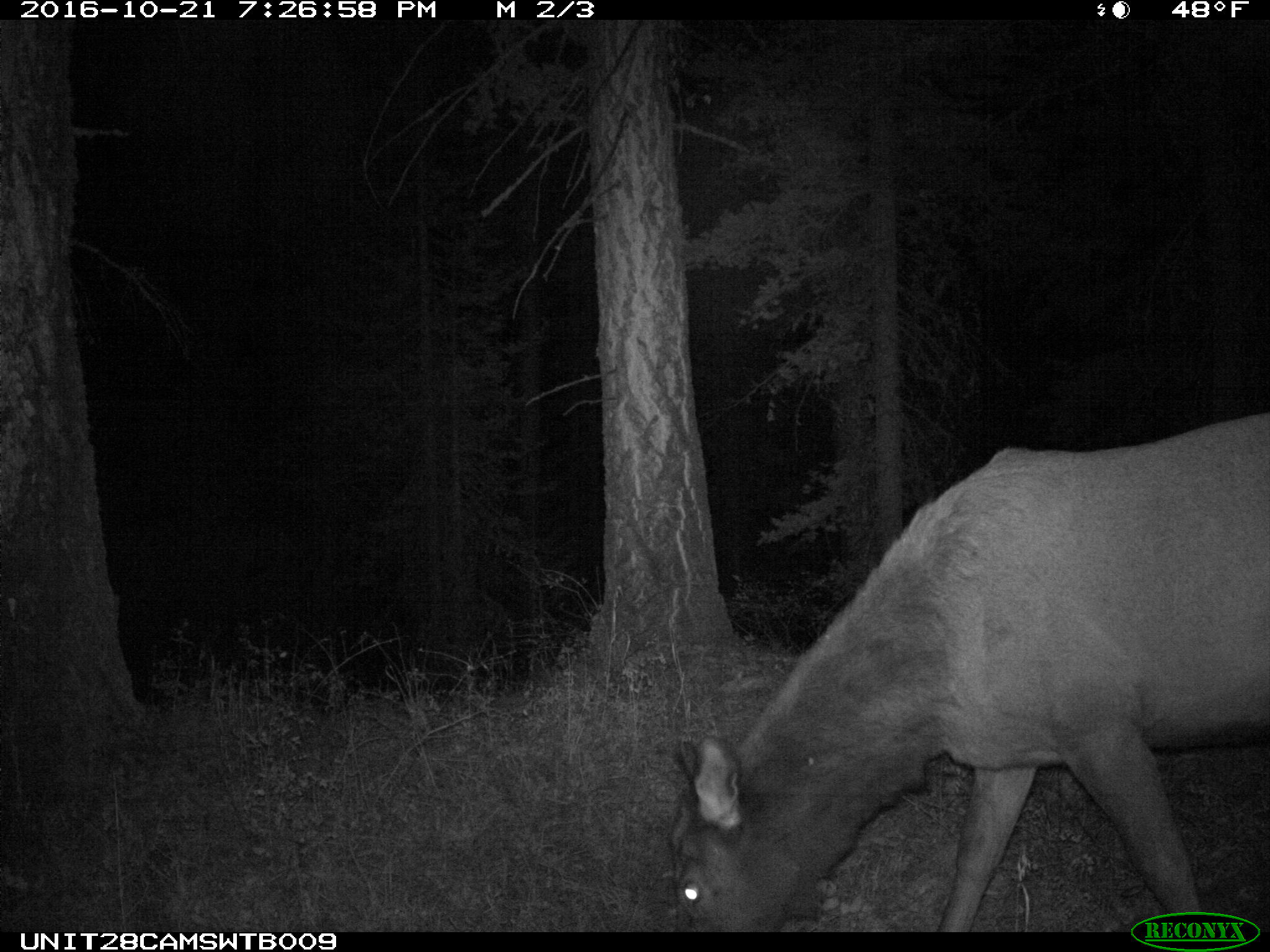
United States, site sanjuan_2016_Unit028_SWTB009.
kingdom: Animalia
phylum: Chordata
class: Mammalia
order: Artiodactyla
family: Cervidae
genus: Cervus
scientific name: Cervus elaphus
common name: red deer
Cervus elaphus (red deer).